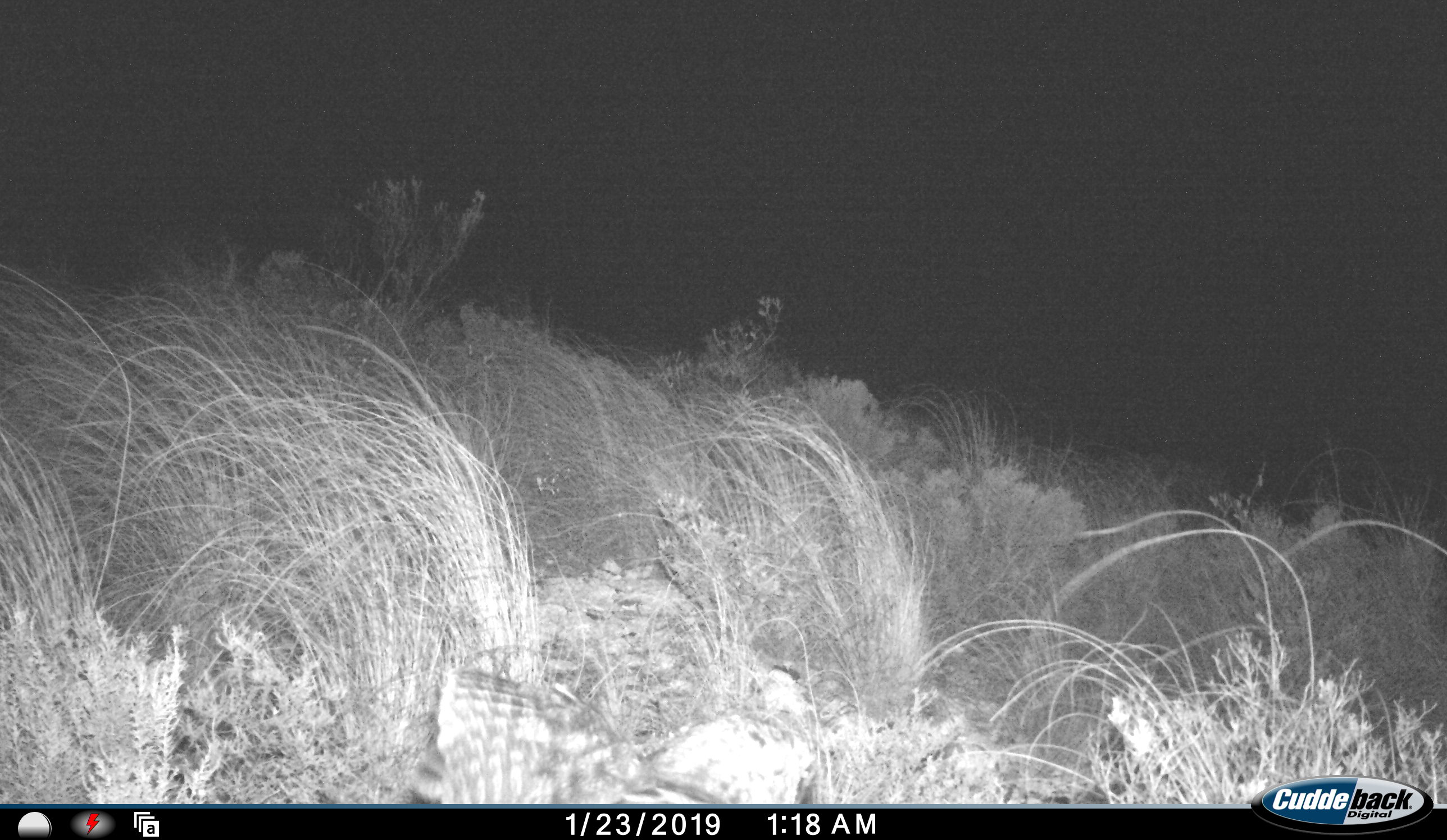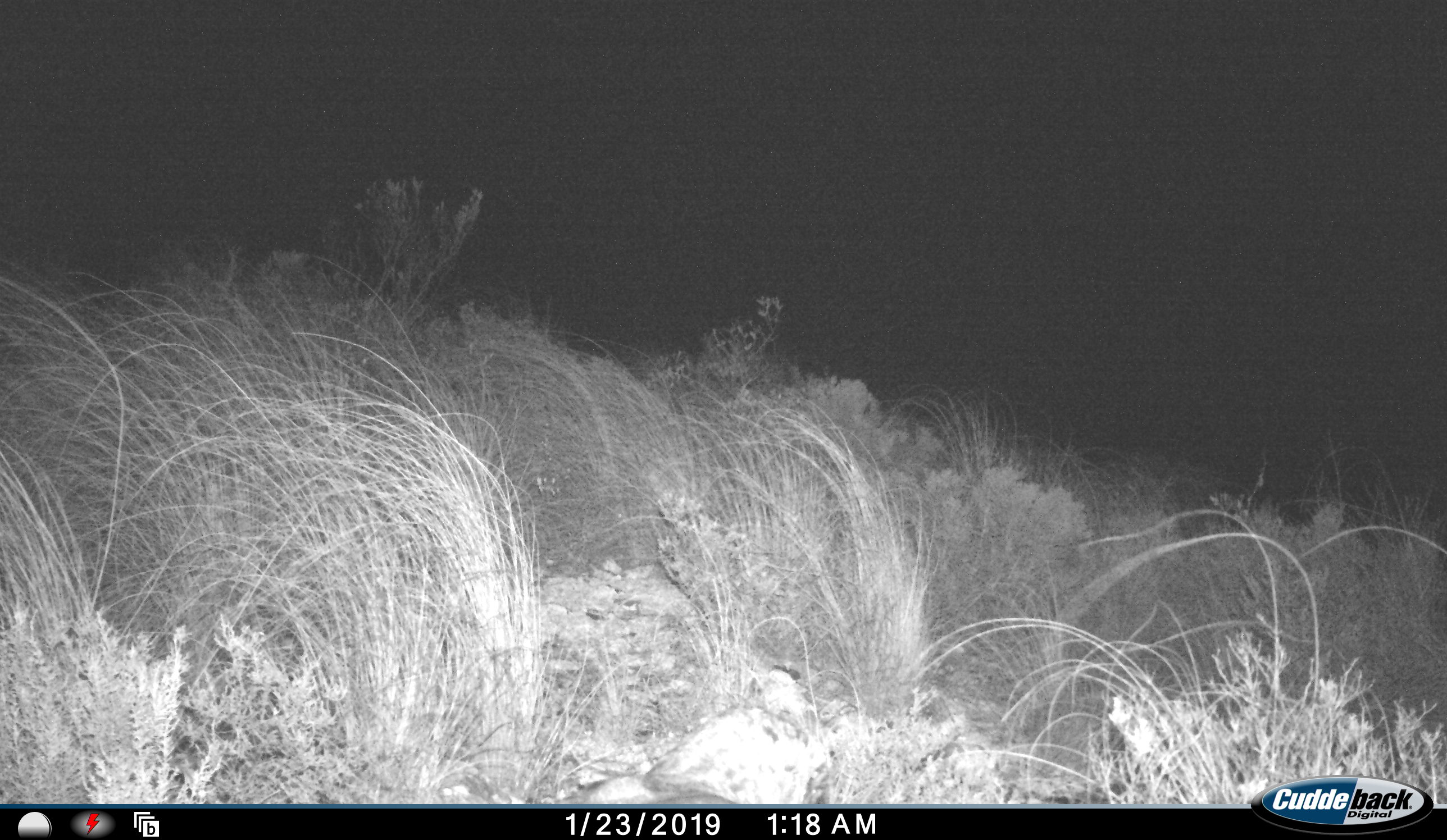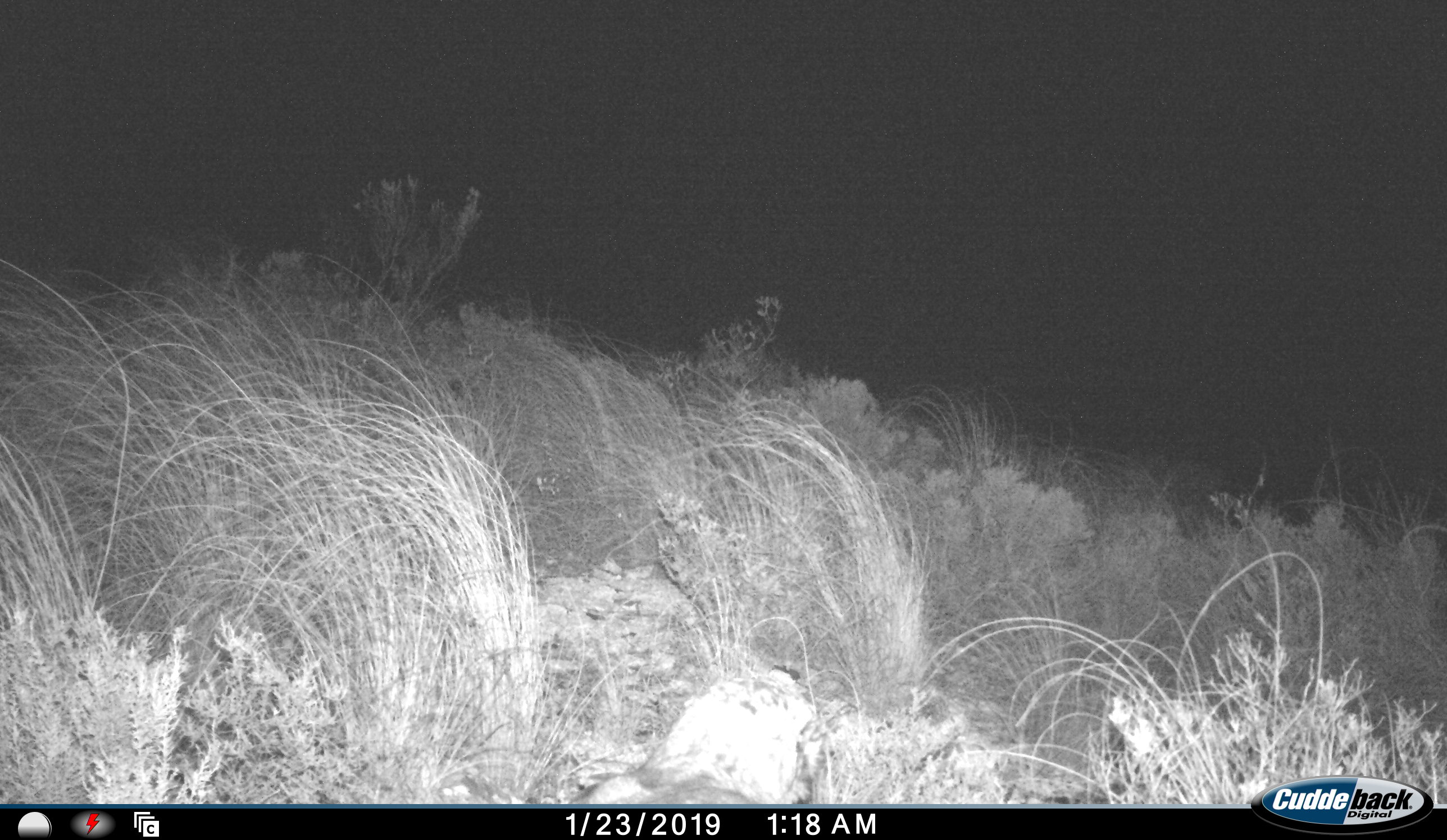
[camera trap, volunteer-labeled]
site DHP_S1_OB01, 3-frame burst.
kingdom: Animalia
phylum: Chordata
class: Aves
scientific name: Aves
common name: bird of prey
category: birdofprey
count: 1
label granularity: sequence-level